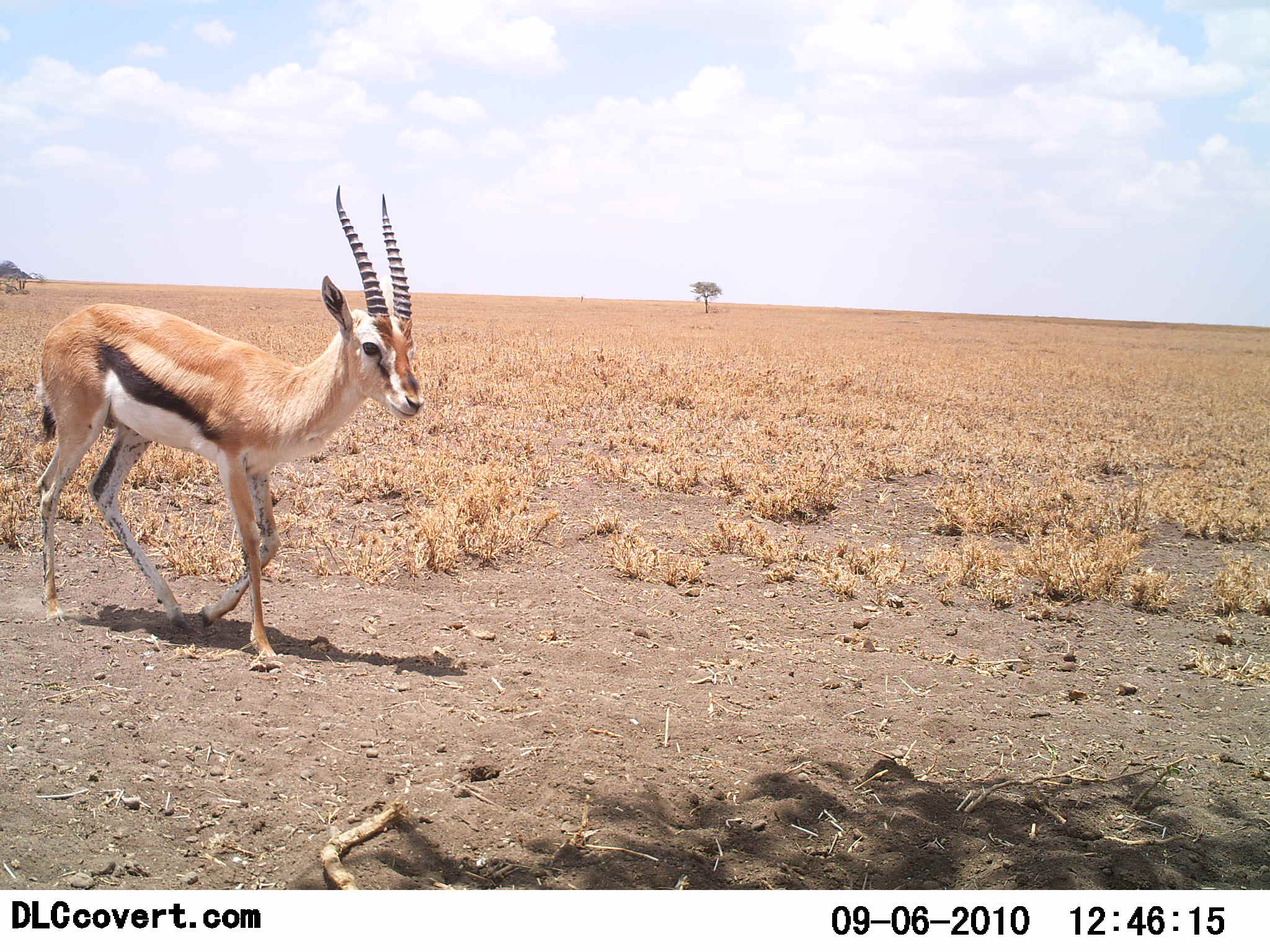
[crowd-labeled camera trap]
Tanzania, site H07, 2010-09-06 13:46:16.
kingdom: Animalia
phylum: Chordata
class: Mammalia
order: Artiodactyla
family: Bovidae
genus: Eudorcas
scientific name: Eudorcas thomsonii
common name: thomson's gazelle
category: gazellethomsons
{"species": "gazellethomsons (thomson's gazelle) (Eudorcas thomsonii)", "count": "1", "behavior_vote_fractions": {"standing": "6%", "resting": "0%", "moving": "94%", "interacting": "0%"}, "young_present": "0%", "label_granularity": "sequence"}